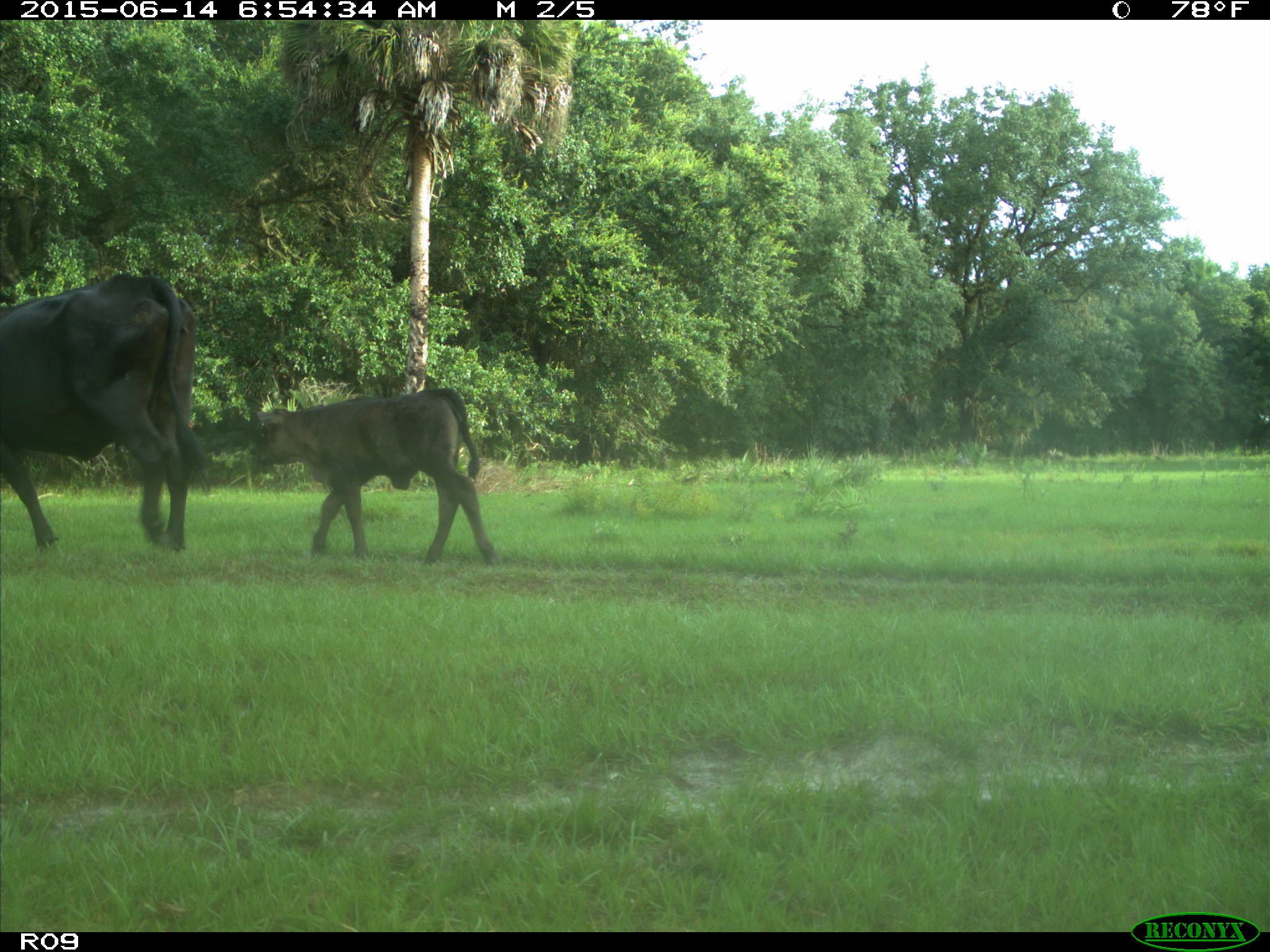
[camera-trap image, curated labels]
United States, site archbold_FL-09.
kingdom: Animalia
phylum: Chordata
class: Mammalia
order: Artiodactyla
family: Bovidae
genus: Bos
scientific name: Bos taurus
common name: domestic cow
Bos taurus (domestic cow).